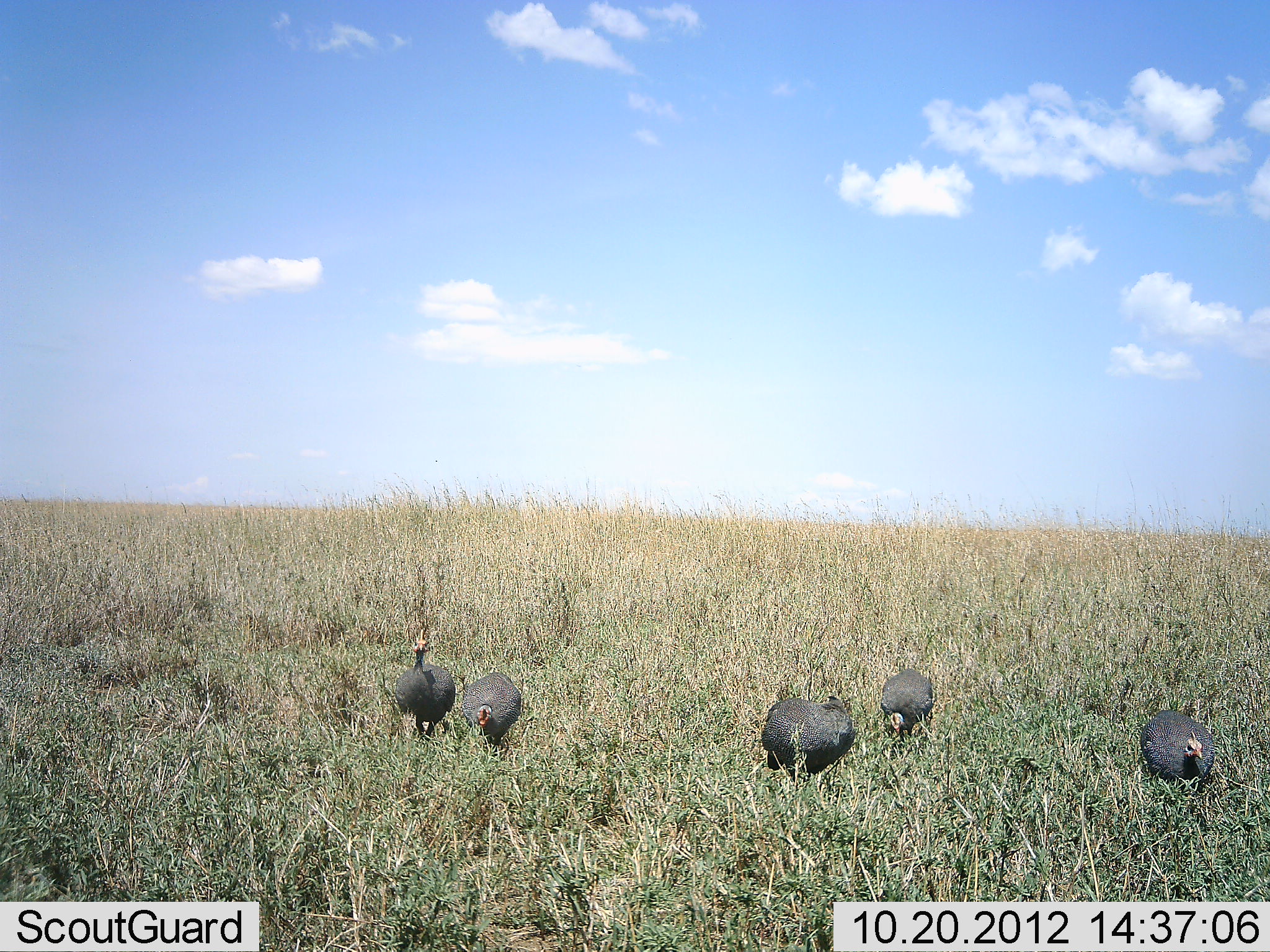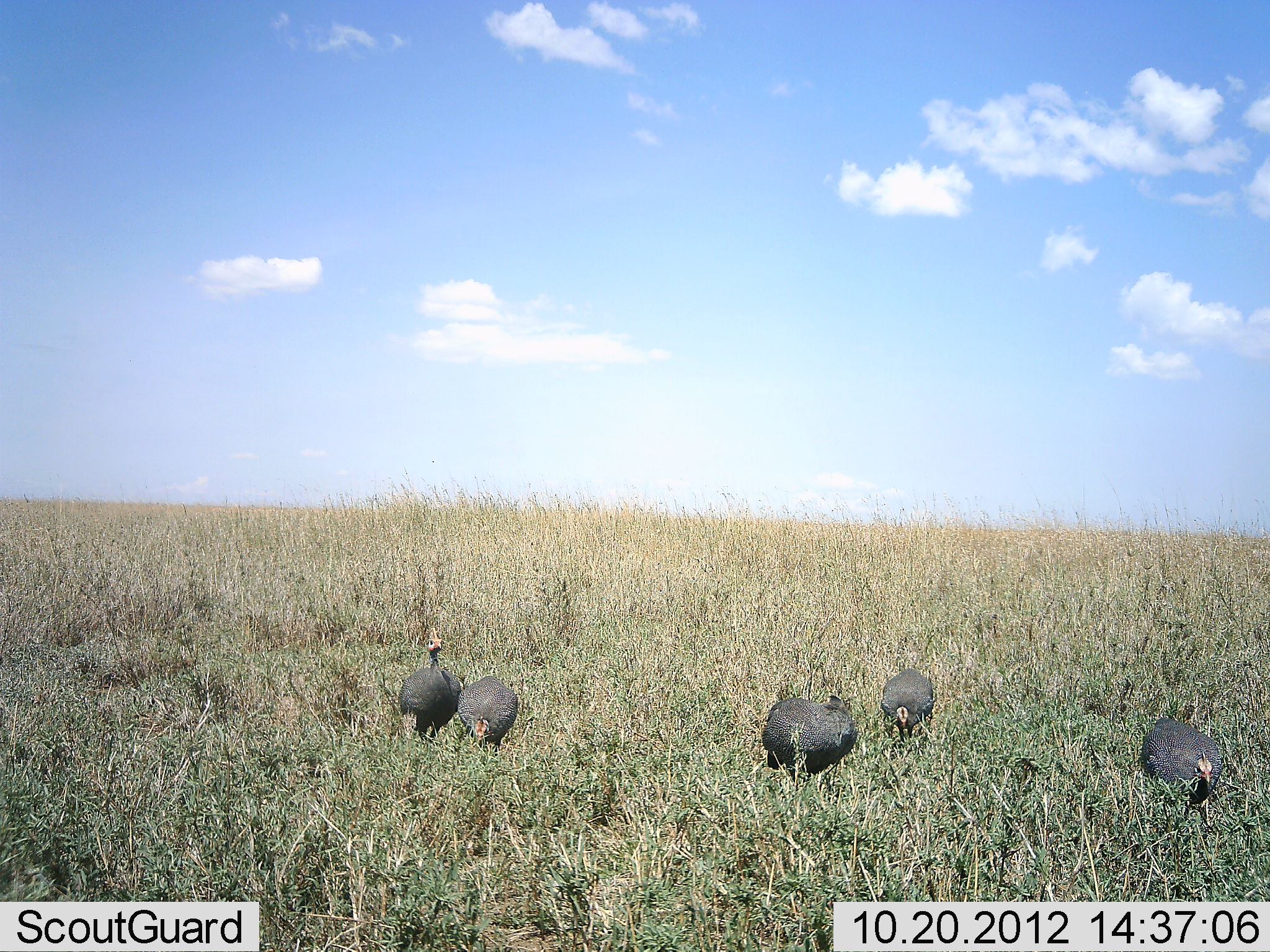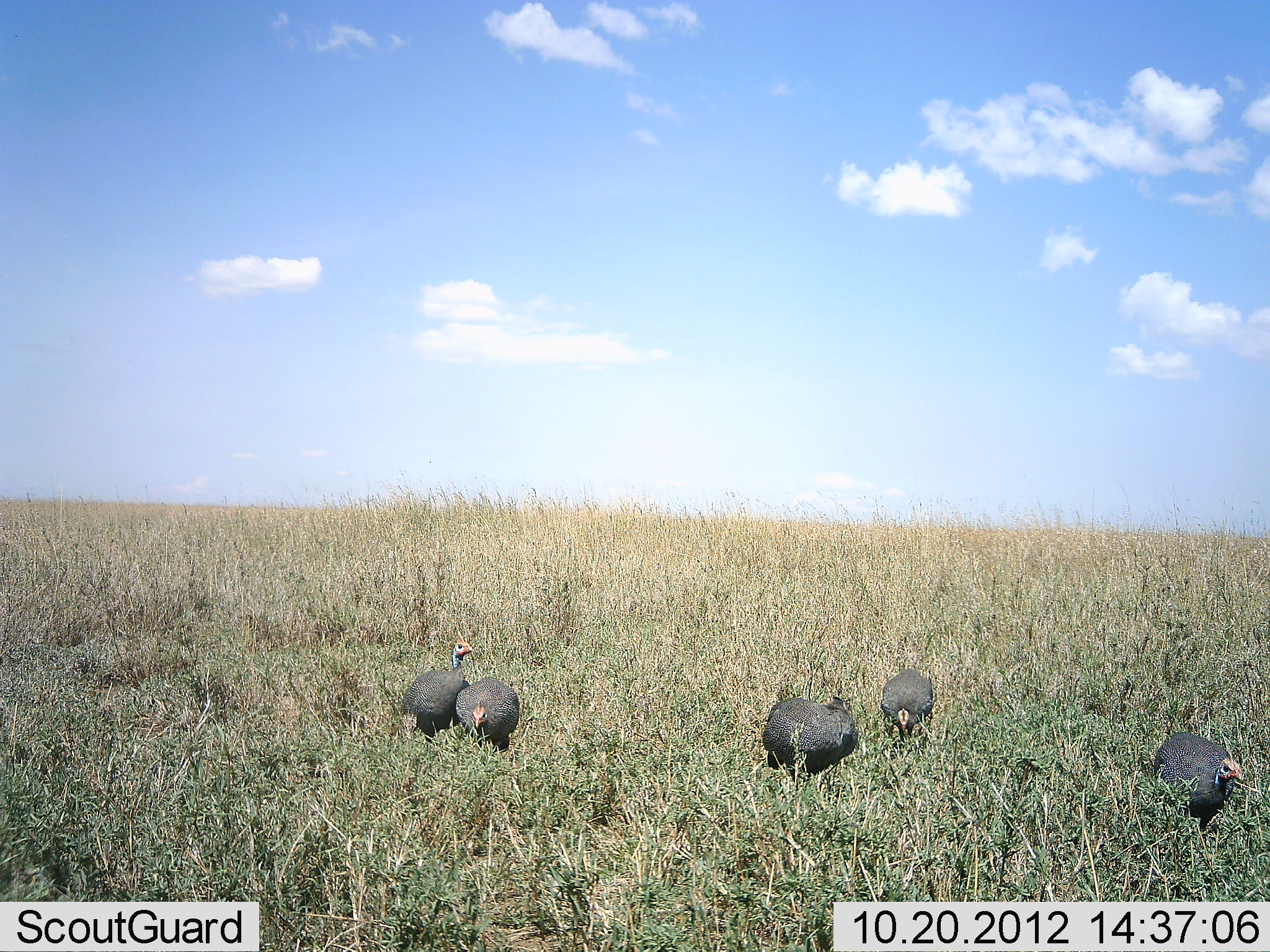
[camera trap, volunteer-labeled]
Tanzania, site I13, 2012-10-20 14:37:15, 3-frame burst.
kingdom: Animalia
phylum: Chordata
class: Aves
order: Galliformes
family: Numididae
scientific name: Numididae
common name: guinea fowl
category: guineafowl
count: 5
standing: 40%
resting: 0%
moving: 40%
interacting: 0%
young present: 0%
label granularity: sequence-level